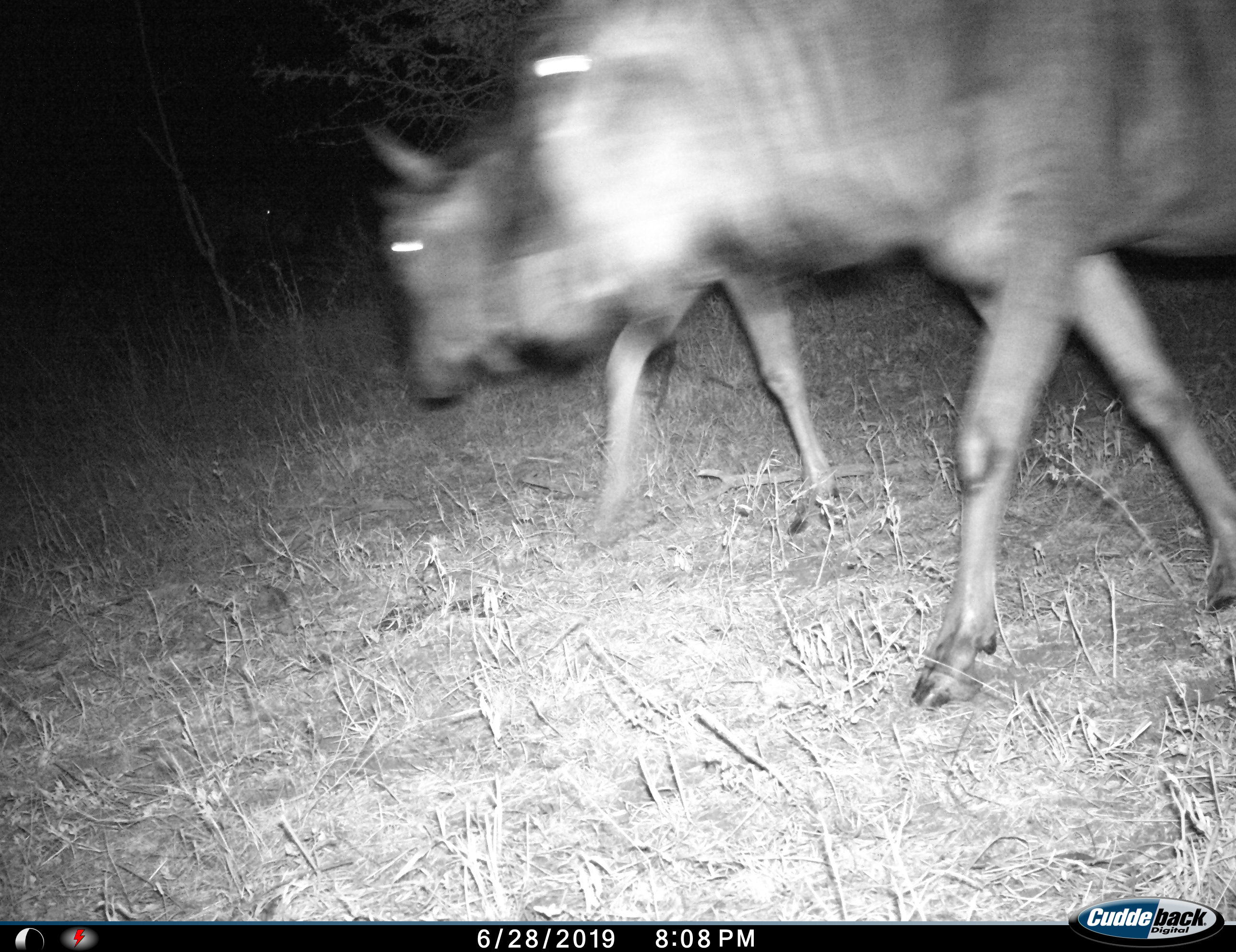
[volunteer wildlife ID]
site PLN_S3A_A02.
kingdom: Animalia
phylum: Chordata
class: Mammalia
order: Artiodactyla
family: Bovidae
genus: Connochaetes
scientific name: Connochaetes taurinus taurinus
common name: blue wildebeest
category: wildebeestblue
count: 2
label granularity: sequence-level